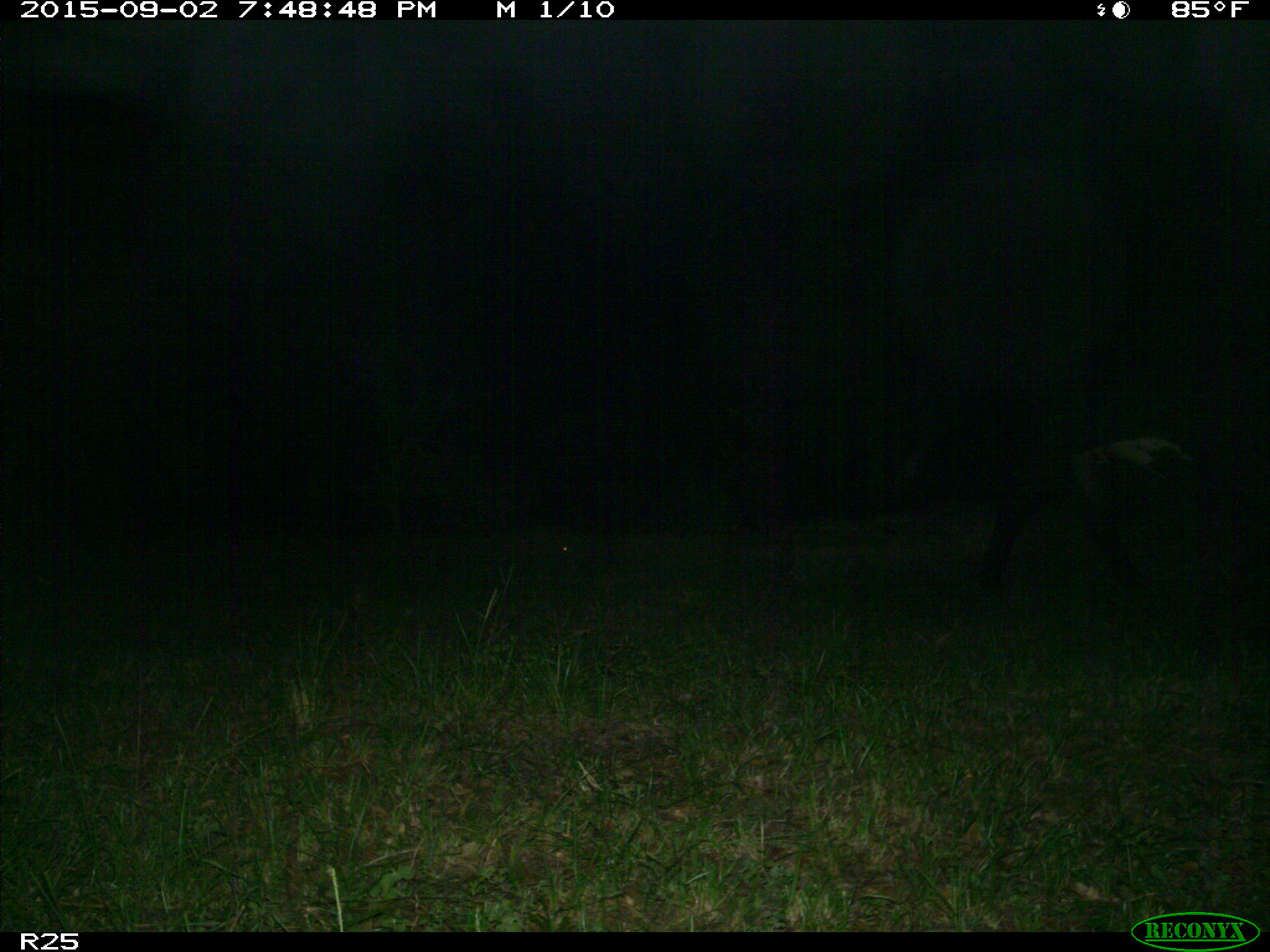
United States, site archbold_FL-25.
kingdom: Animalia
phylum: Chordata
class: Mammalia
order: Artiodactyla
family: Bovidae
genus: Bos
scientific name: Bos taurus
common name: domestic cow